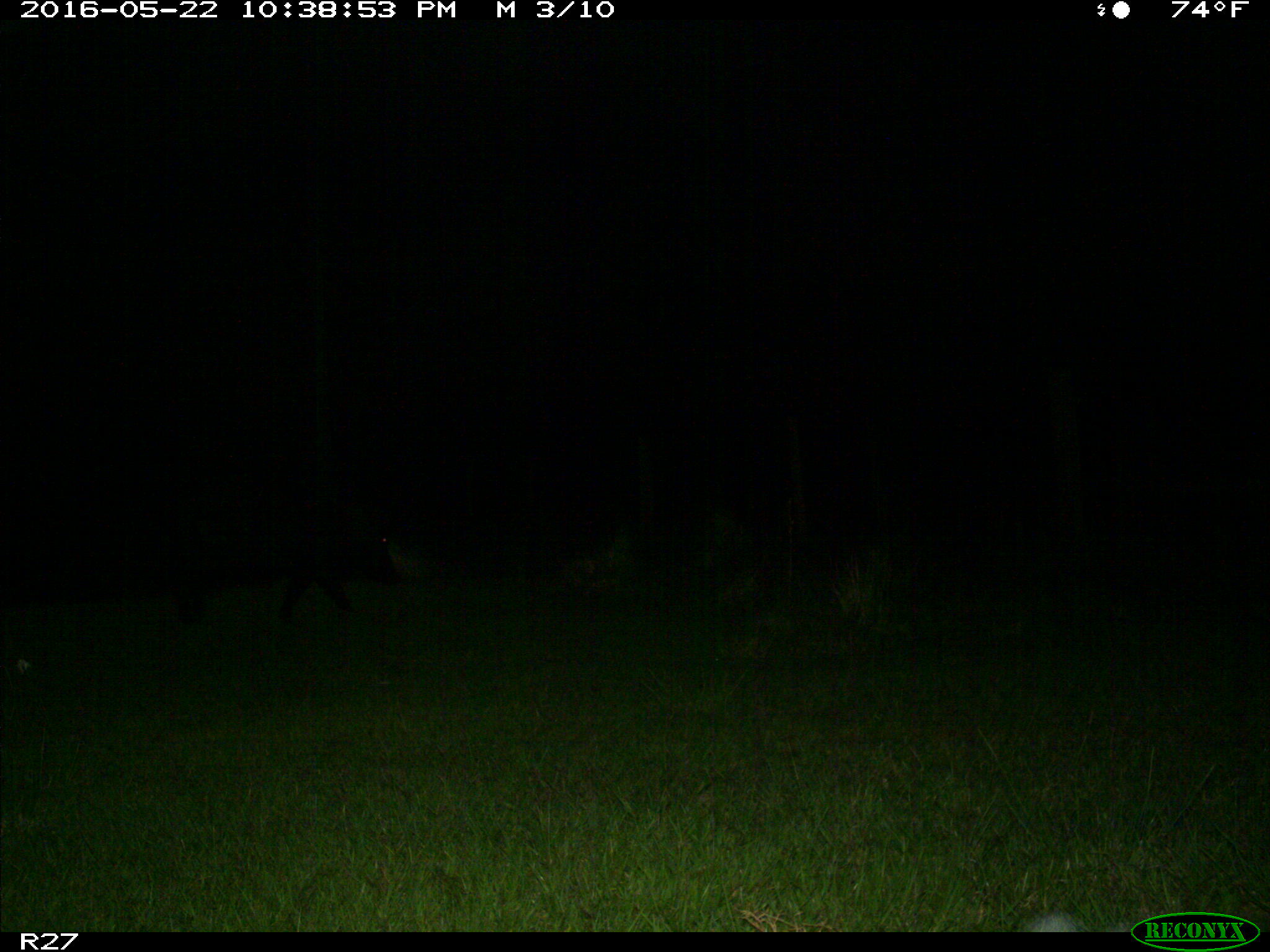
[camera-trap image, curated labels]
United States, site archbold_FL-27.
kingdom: Animalia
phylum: Chordata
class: Mammalia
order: Artiodactyla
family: Suidae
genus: Sus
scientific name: Sus scrofa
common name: wild boar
Sus scrofa (wild boar).